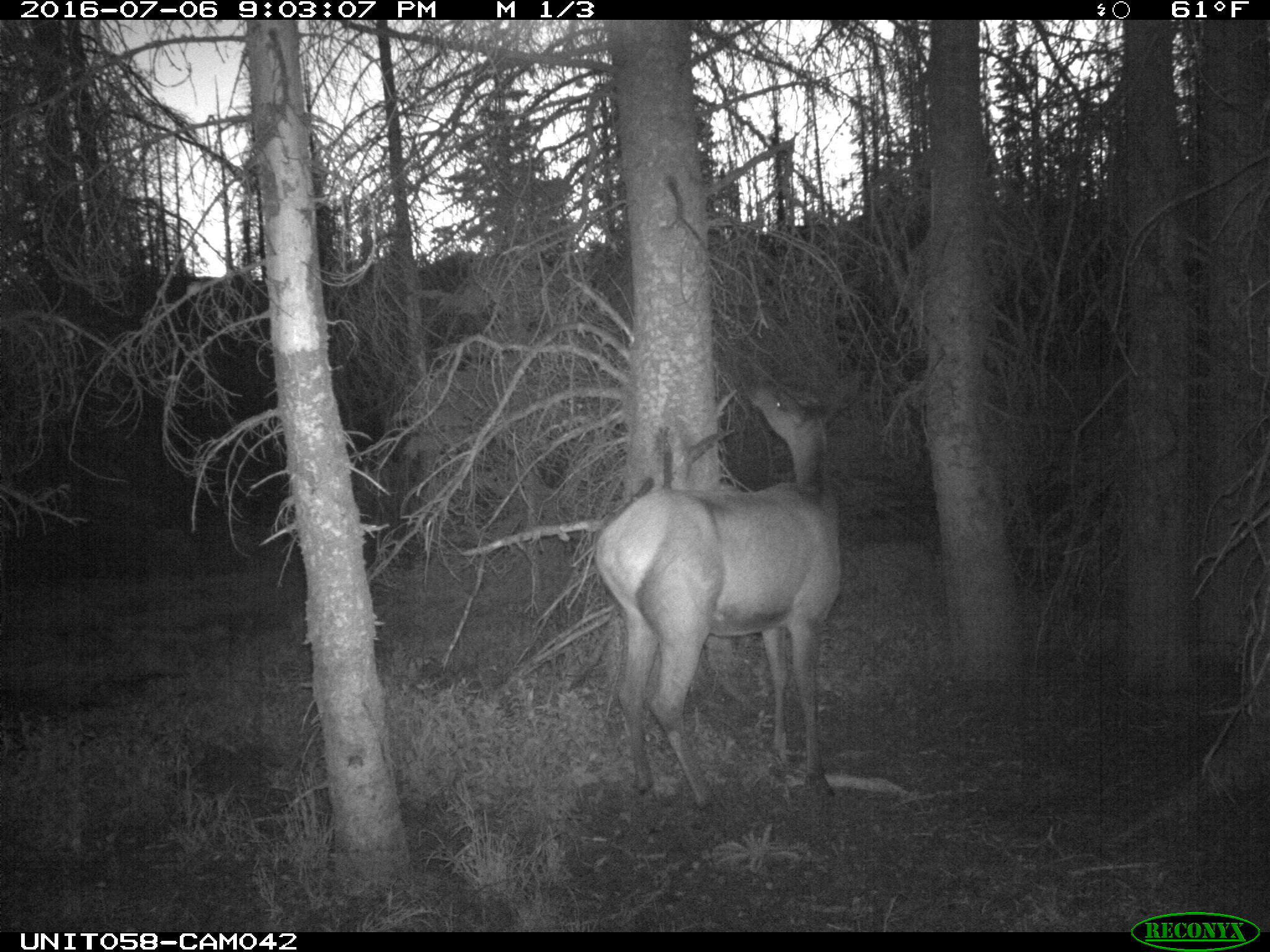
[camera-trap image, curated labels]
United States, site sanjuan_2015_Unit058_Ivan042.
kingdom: Animalia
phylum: Chordata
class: Mammalia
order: Artiodactyla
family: Cervidae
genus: Cervus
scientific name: Cervus elaphus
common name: red deer